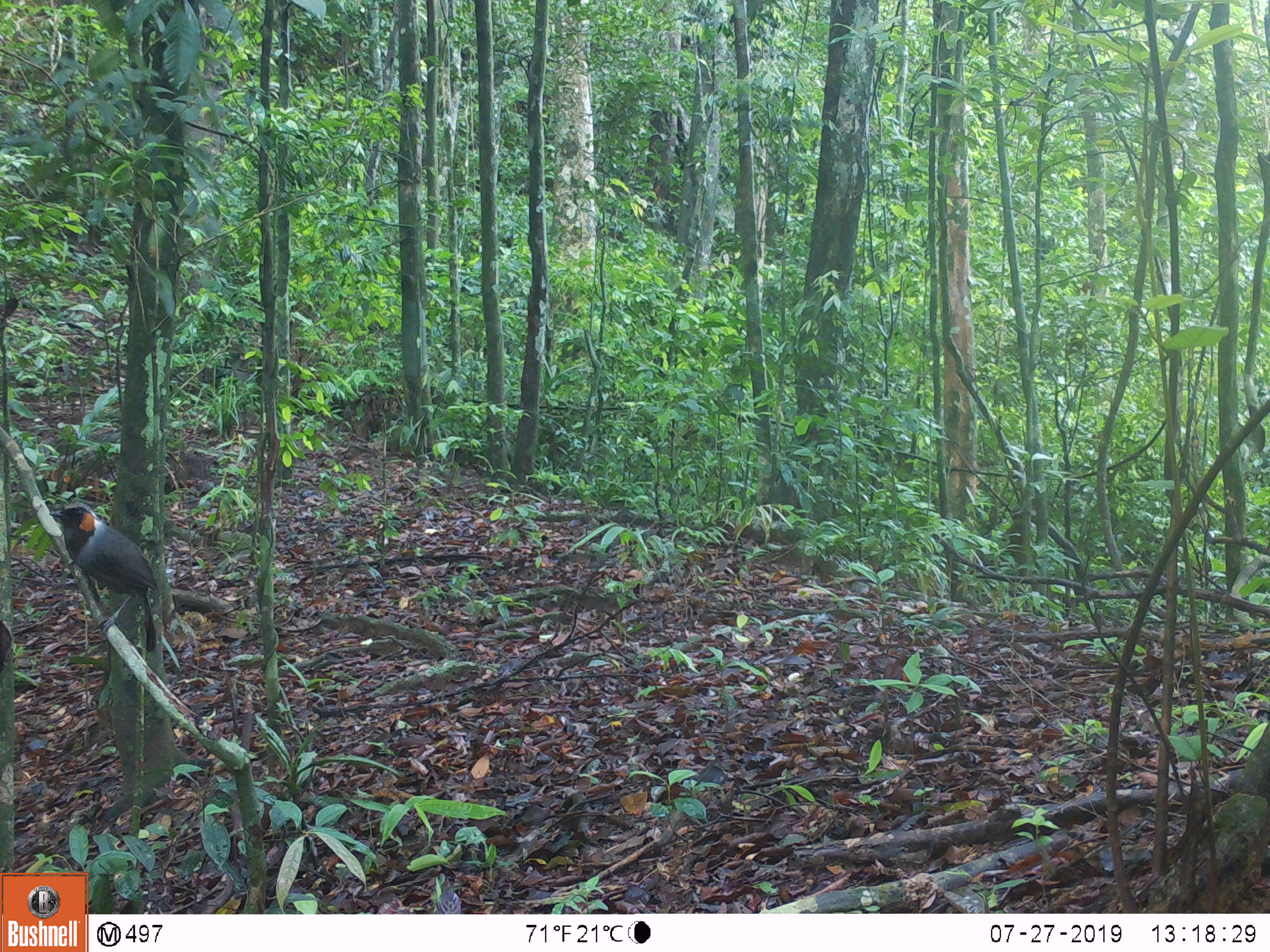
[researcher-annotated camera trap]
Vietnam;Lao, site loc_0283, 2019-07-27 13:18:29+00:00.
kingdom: Animalia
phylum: Chordata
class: Aves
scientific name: Aves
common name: bird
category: unidentified bird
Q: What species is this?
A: Unidentified bird (bird) (Aves).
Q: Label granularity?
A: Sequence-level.